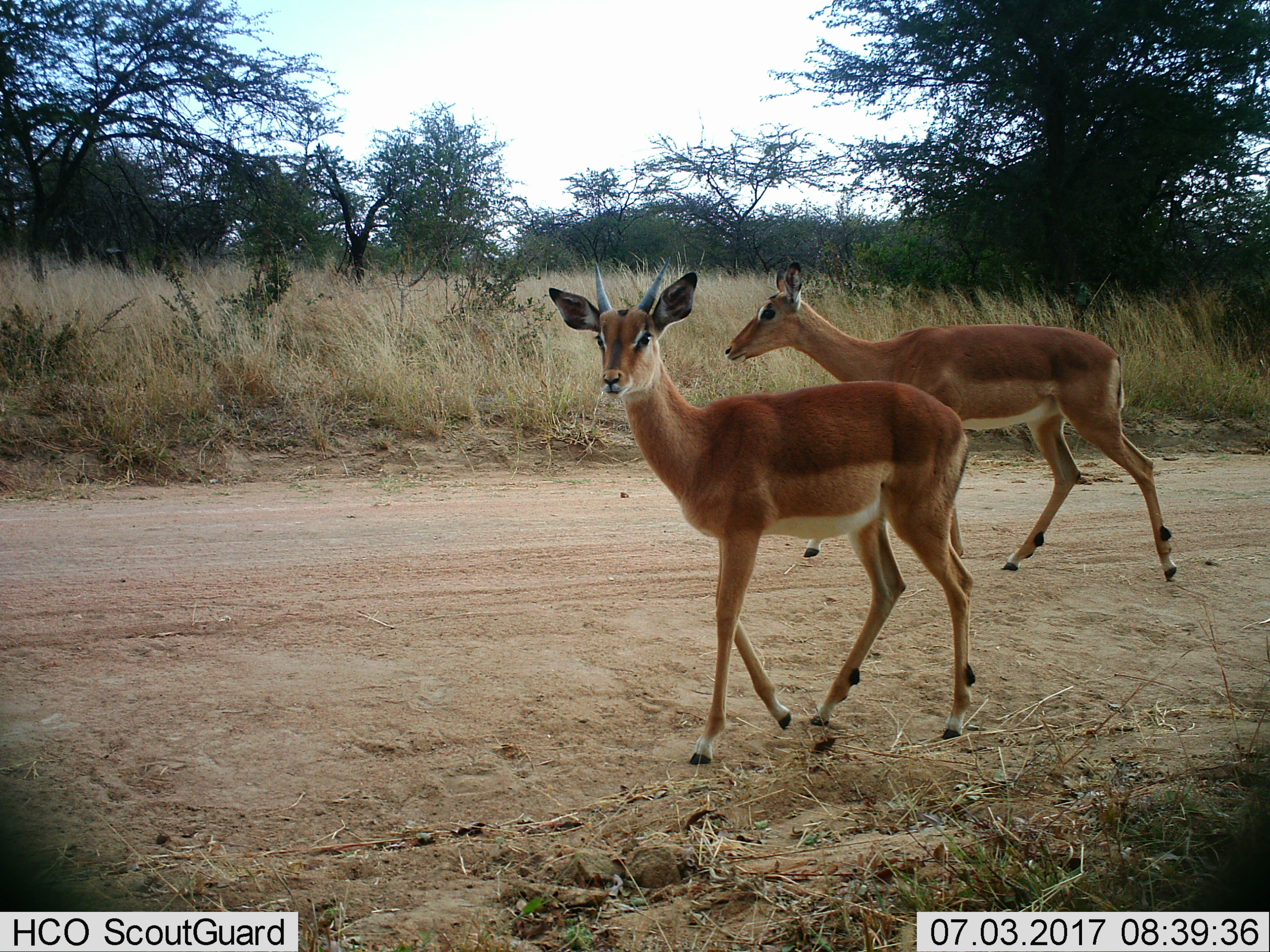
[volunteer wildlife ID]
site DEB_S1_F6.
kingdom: Animalia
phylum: Chordata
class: Mammalia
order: Artiodactyla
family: Bovidae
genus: Aepyceros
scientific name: Aepyceros melampus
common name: impala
Impala (Aepyceros melampus), count 2. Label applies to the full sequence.